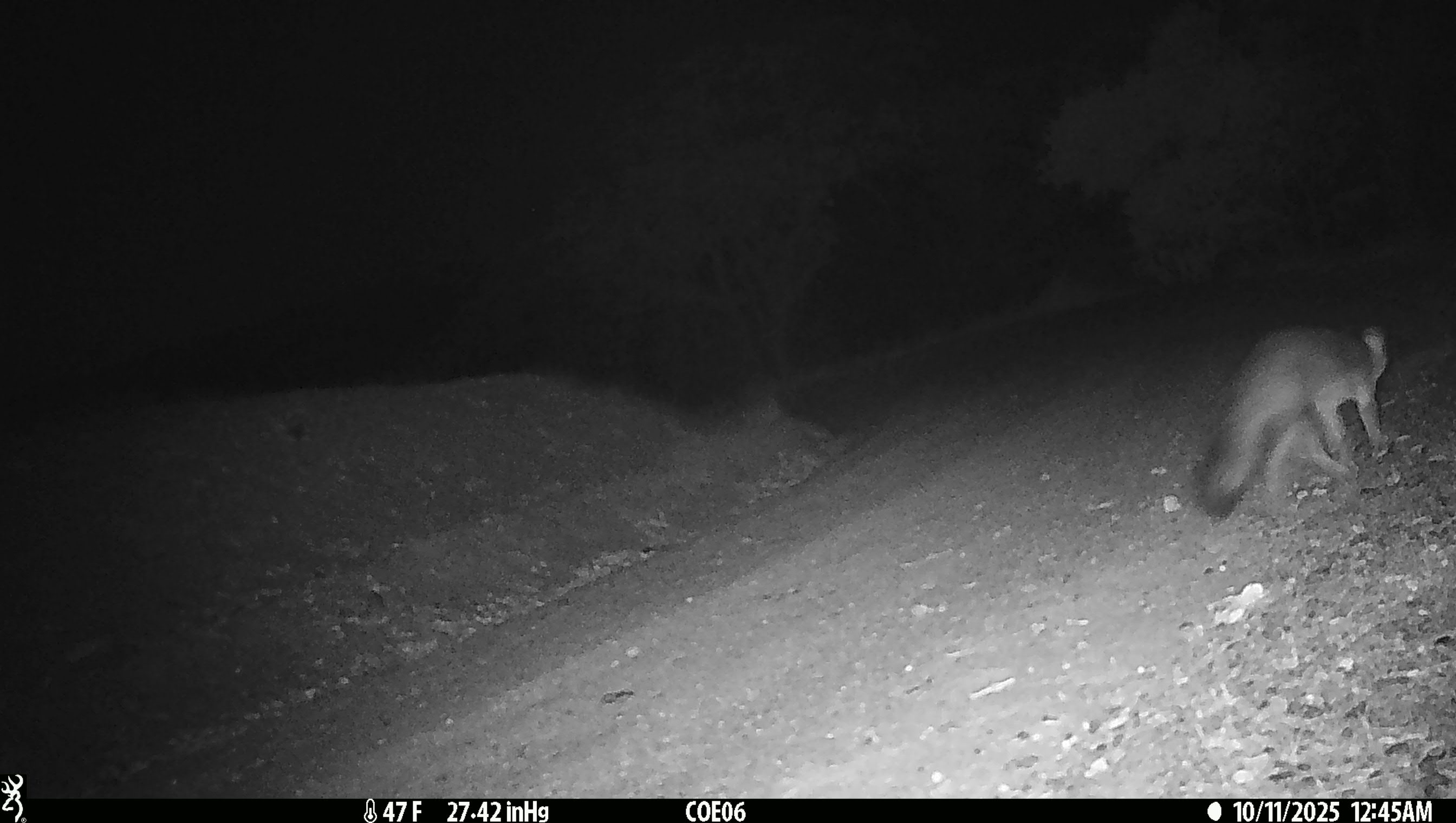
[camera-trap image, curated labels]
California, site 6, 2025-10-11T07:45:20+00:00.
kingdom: Animalia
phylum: Chordata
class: Mammalia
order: Carnivora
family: Canidae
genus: Canis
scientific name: Canis latrans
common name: coyote